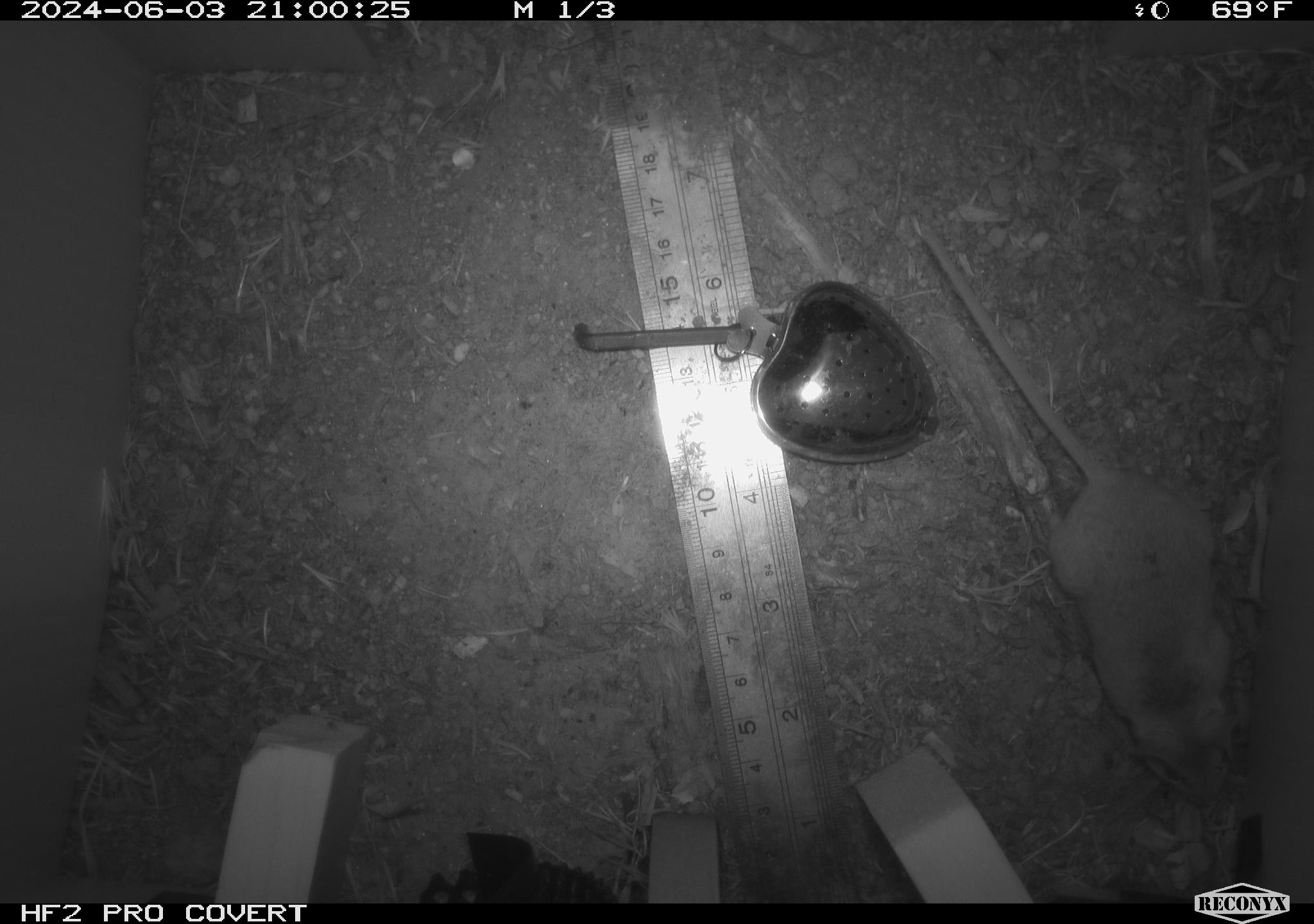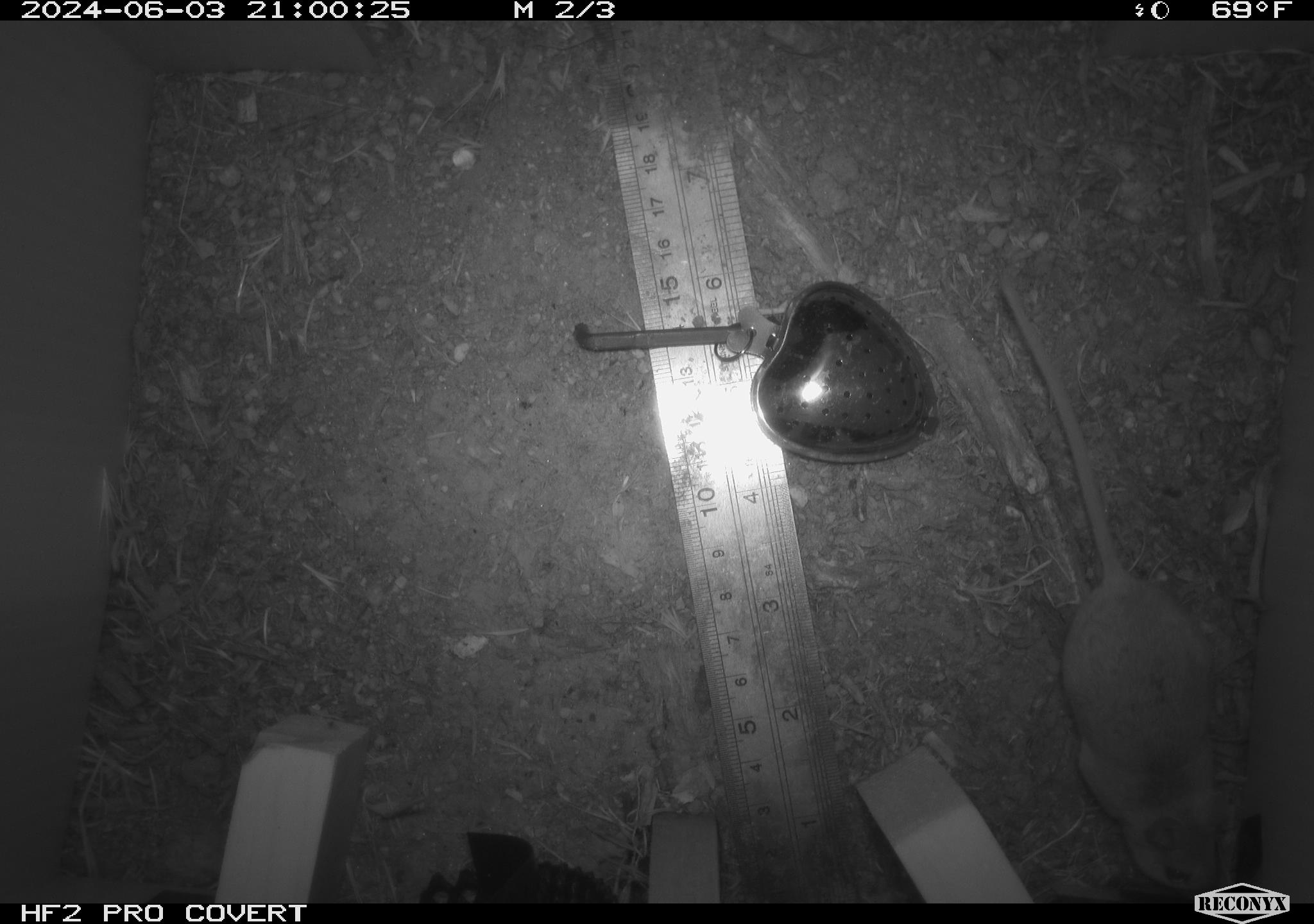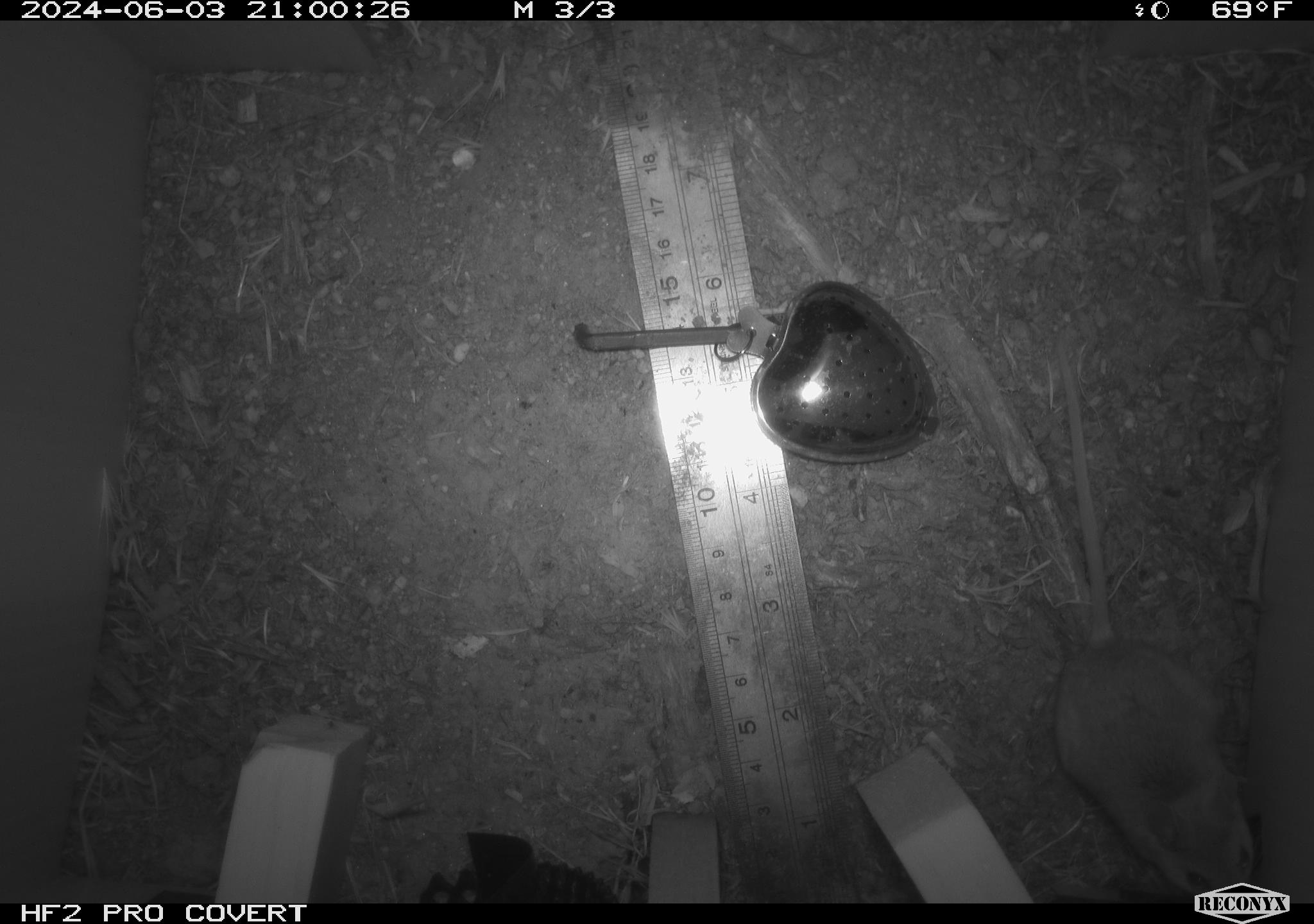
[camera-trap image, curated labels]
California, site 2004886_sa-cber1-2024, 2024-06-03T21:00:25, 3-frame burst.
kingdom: Animalia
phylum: Chordata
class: Mammalia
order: Rodentia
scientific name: Rodentia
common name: mouse species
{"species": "mouse species (Rodentia)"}